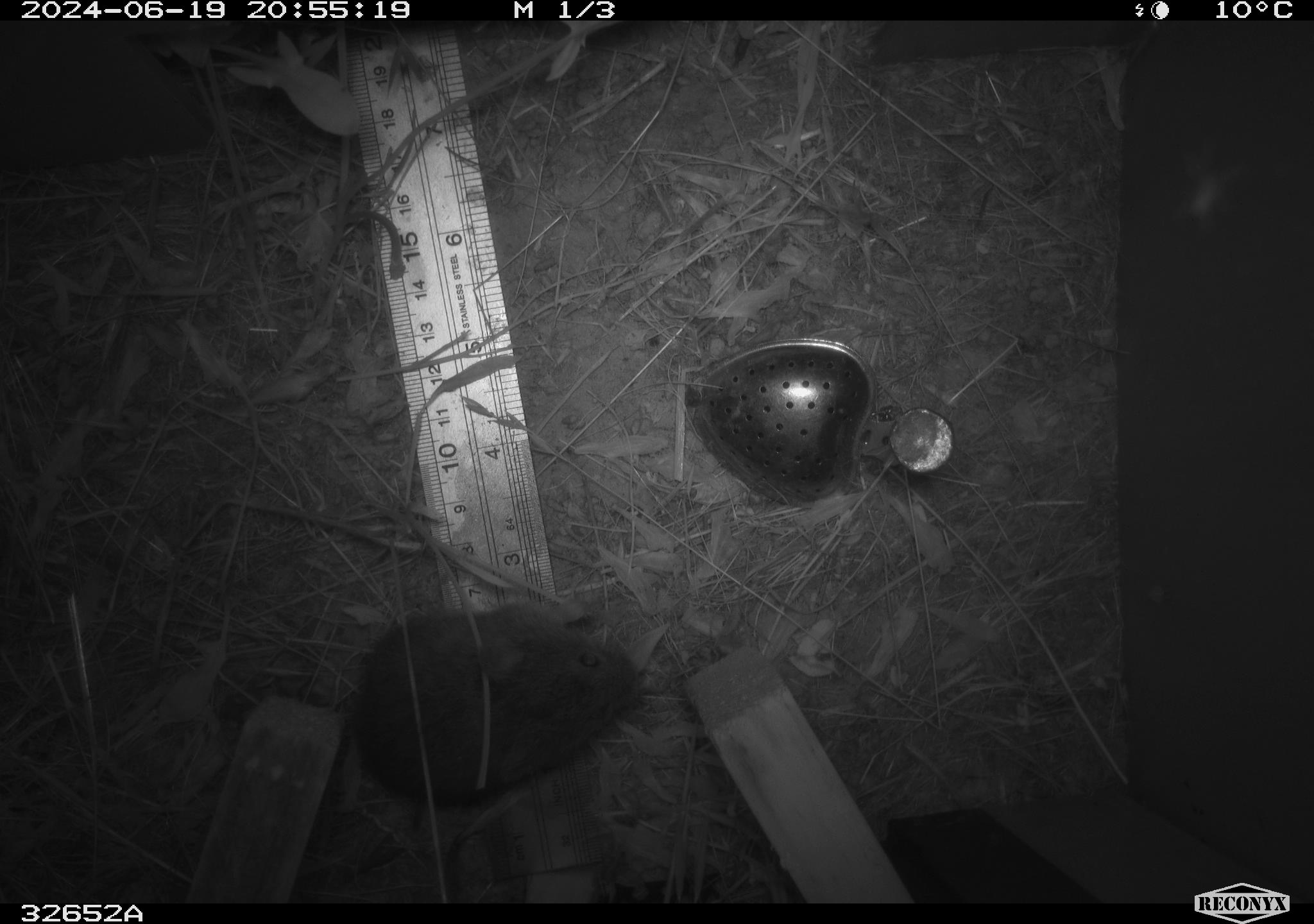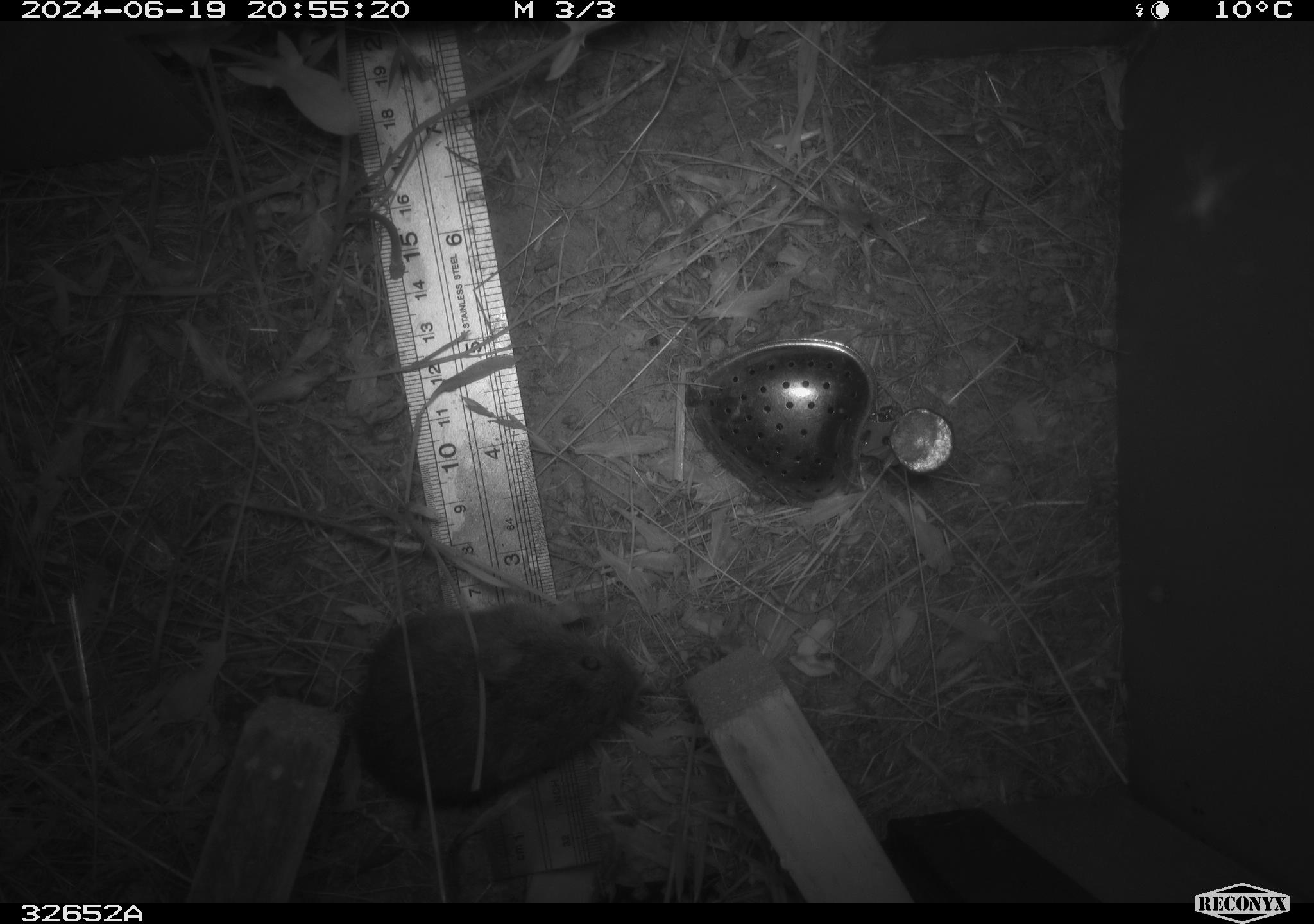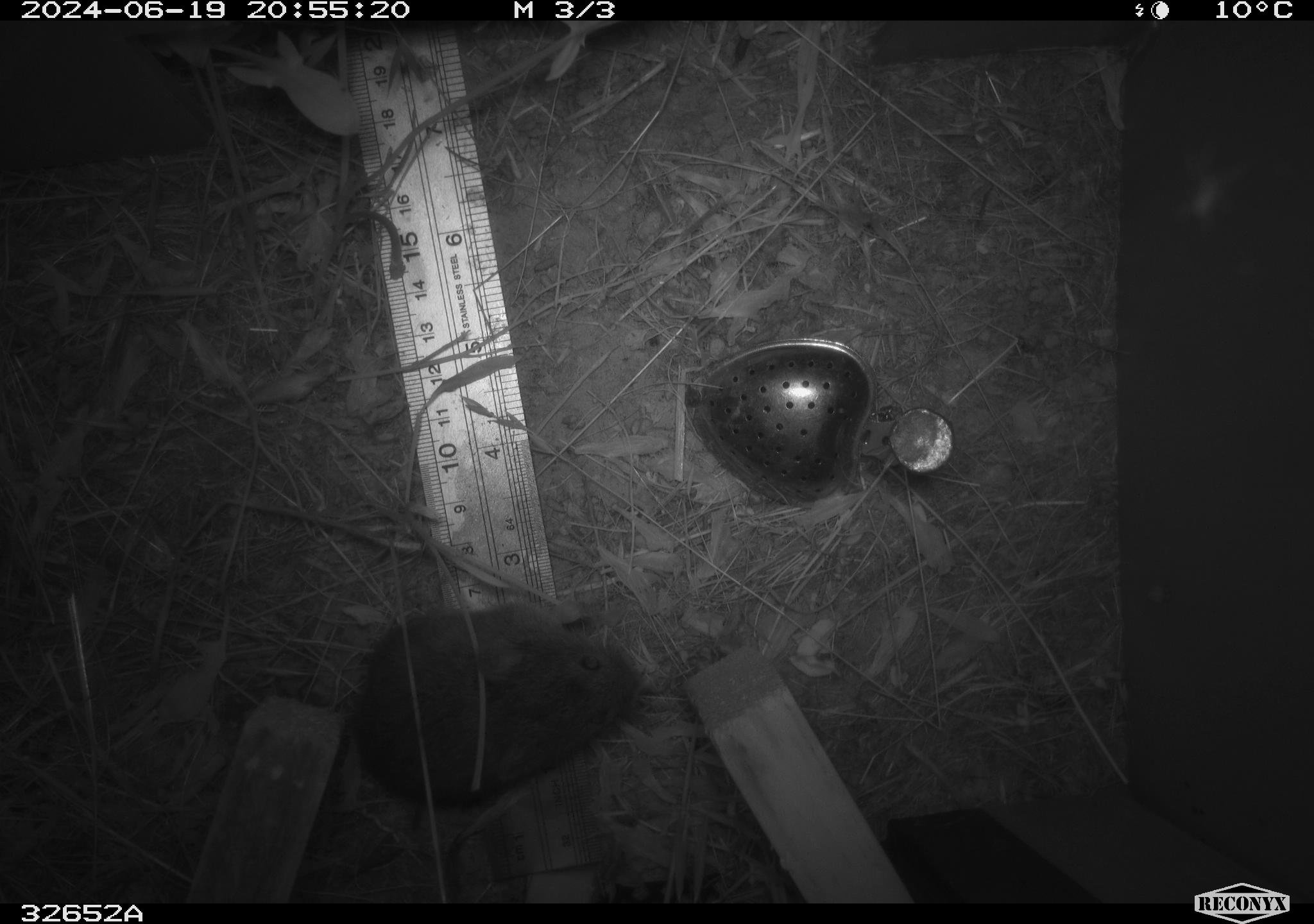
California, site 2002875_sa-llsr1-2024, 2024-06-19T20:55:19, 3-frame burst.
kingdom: Animalia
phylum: Chordata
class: Mammalia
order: Rodentia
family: Cricetidae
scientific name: Arvicolinae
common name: voles, lemmings, and muskrats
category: arvicolinae subfamily